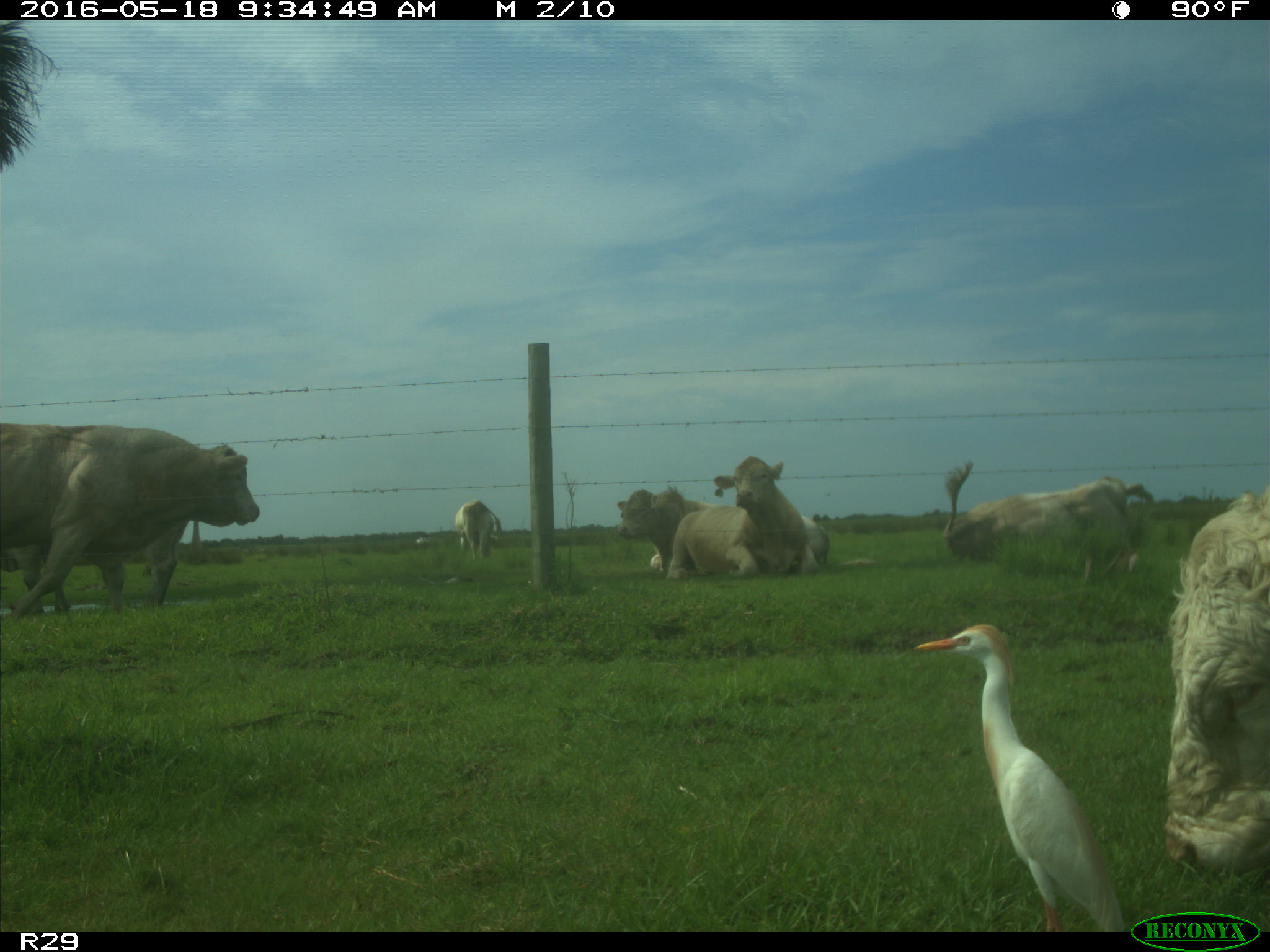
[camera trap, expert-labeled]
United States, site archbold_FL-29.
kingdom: Animalia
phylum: Chordata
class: Mammalia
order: Artiodactyla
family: Bovidae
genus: Bos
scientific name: Bos taurus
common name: domestic cow